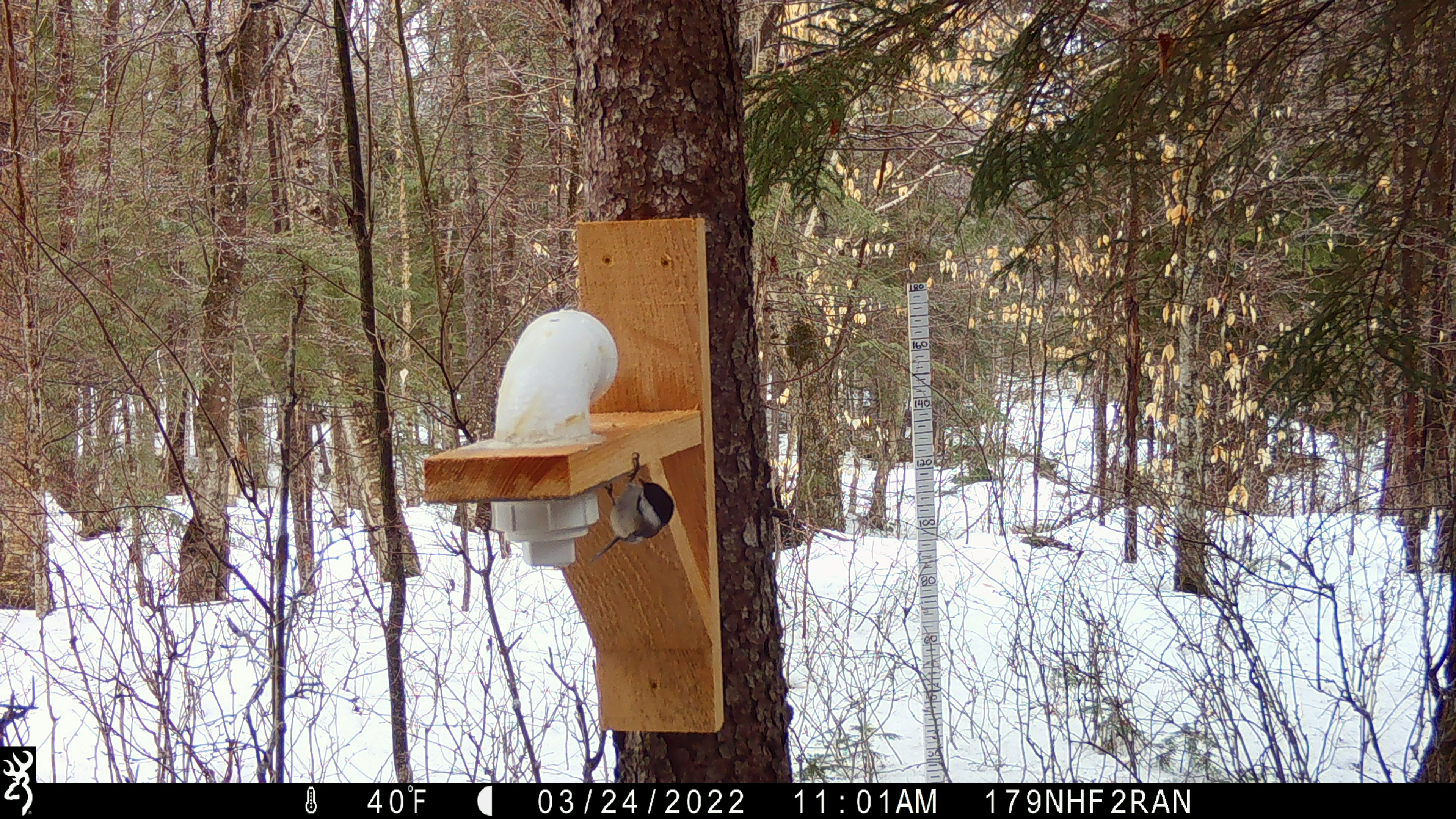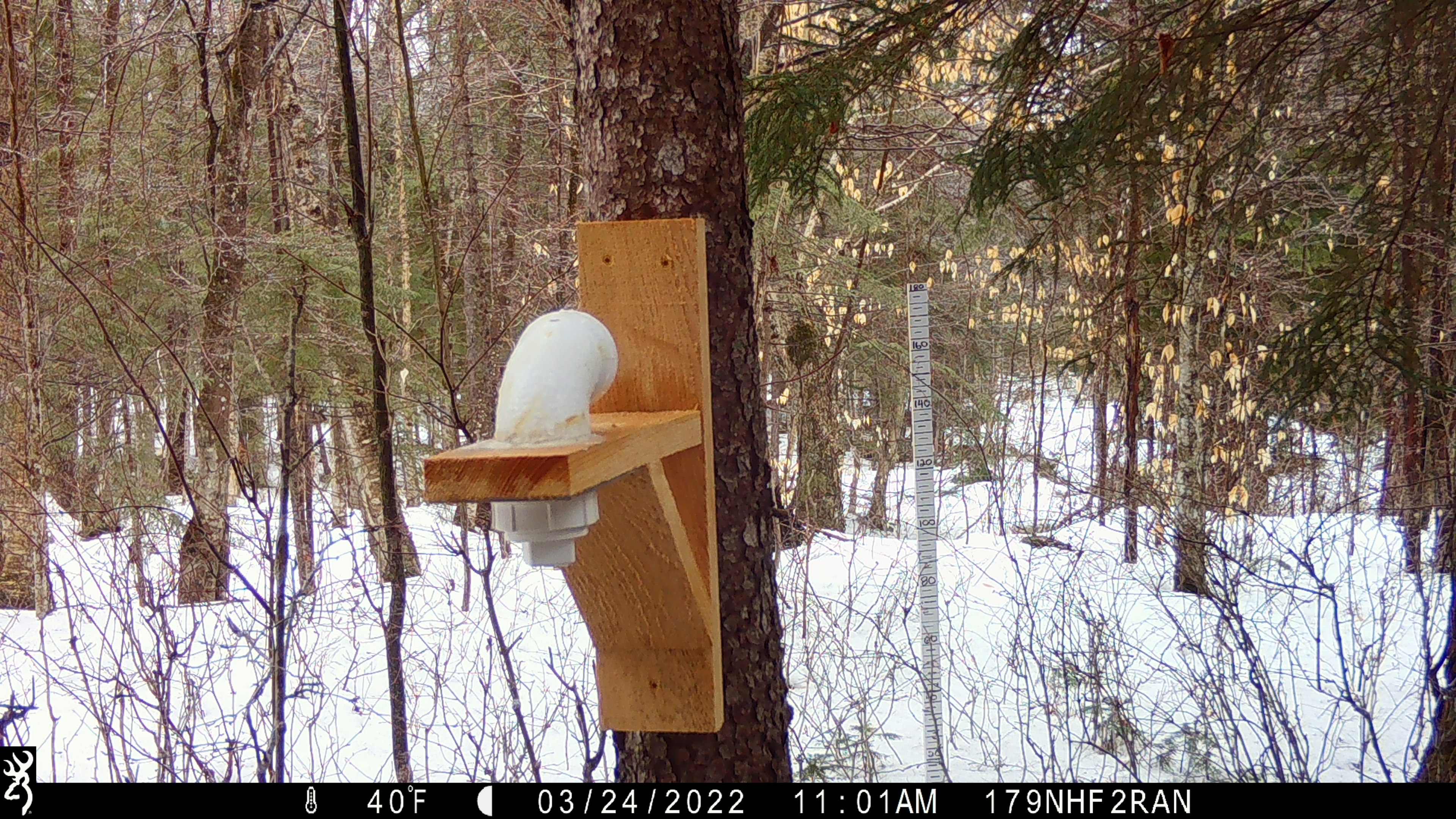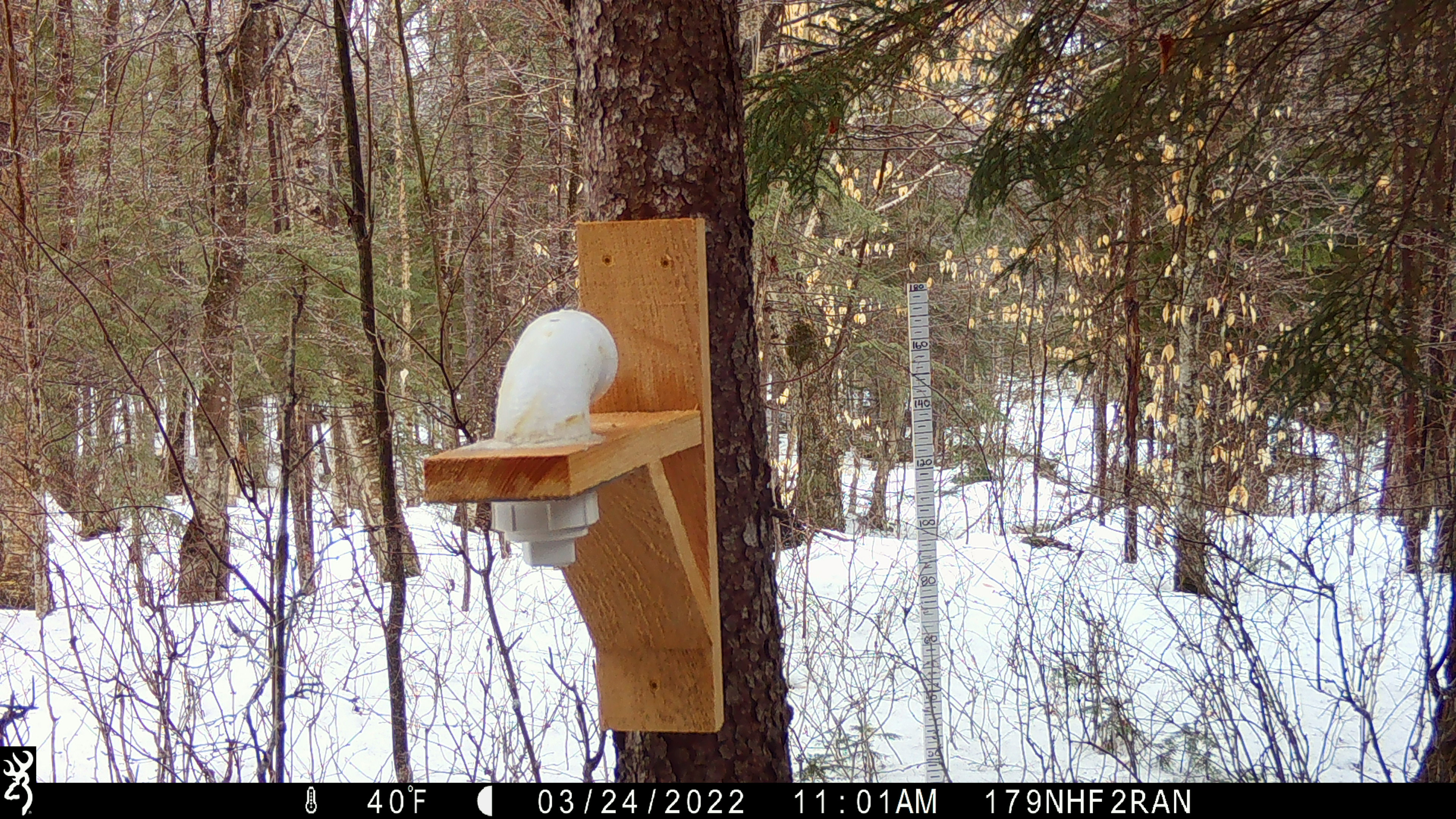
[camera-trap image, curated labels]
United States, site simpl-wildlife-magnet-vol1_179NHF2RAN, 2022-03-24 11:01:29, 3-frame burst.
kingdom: Animalia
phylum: Chordata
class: Aves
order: Passeriformes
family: Paridae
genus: Poecile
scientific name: Poecile atricapillus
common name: black-capped chickadee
Black-capped chickadee (Poecile atricapillus).